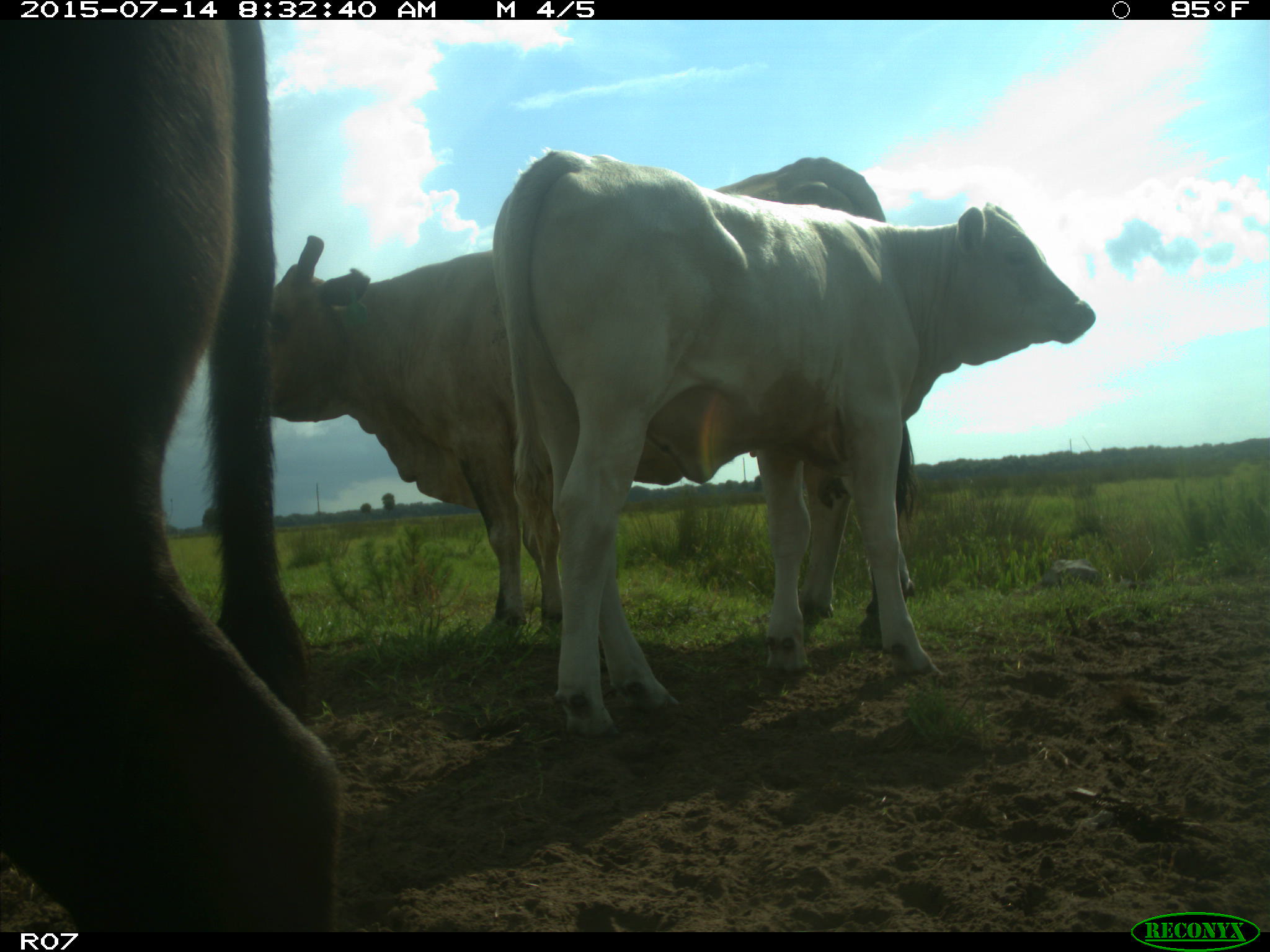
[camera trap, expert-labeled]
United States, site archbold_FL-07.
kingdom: Animalia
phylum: Chordata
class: Mammalia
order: Artiodactyla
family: Bovidae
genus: Bos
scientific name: Bos taurus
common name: domestic cow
Bos taurus (domestic cow).